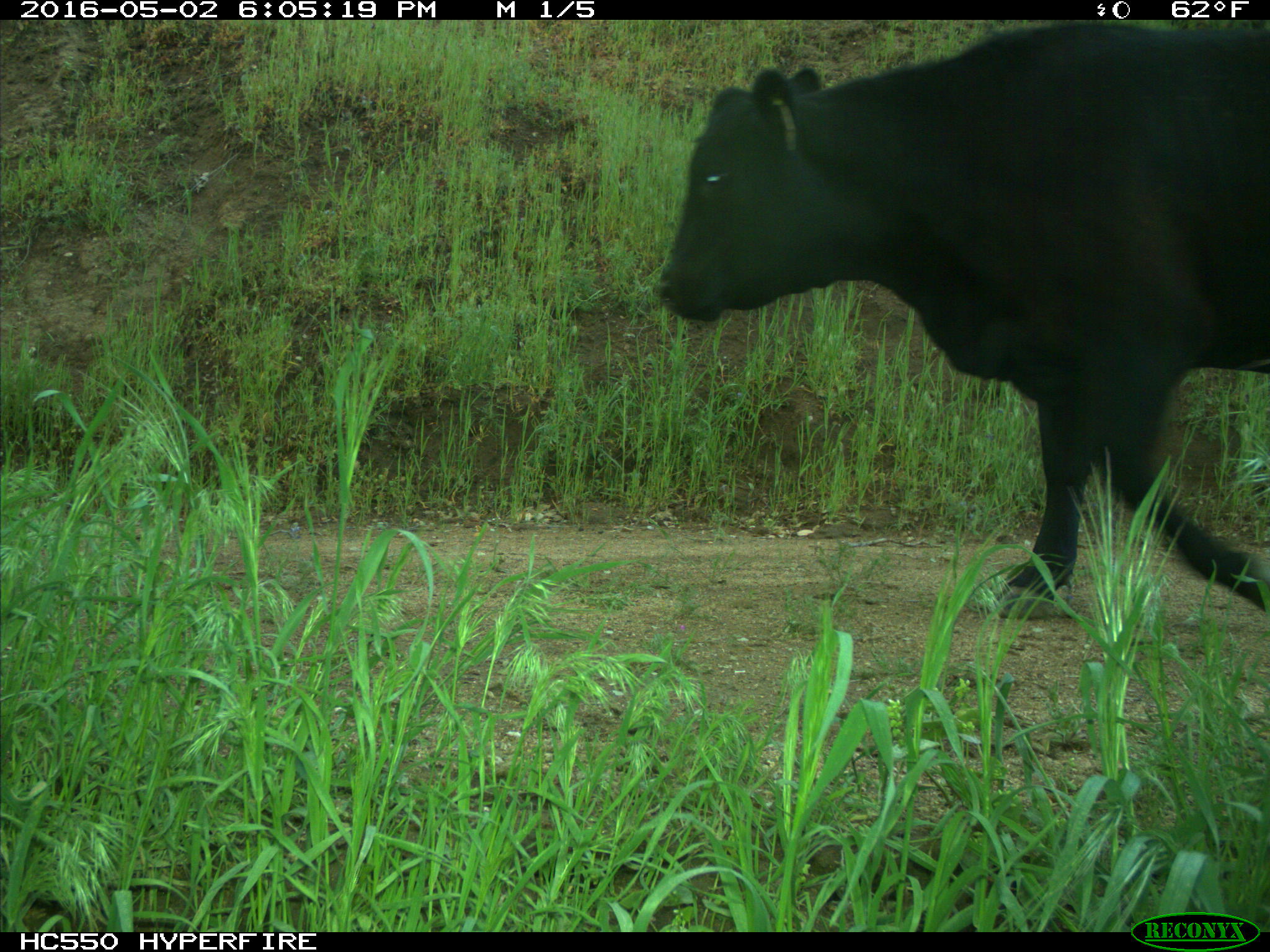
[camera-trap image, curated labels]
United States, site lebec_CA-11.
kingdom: Animalia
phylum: Chordata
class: Mammalia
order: Artiodactyla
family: Bovidae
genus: Bos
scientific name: Bos taurus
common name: domestic cow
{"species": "Bos taurus (domestic cow)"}